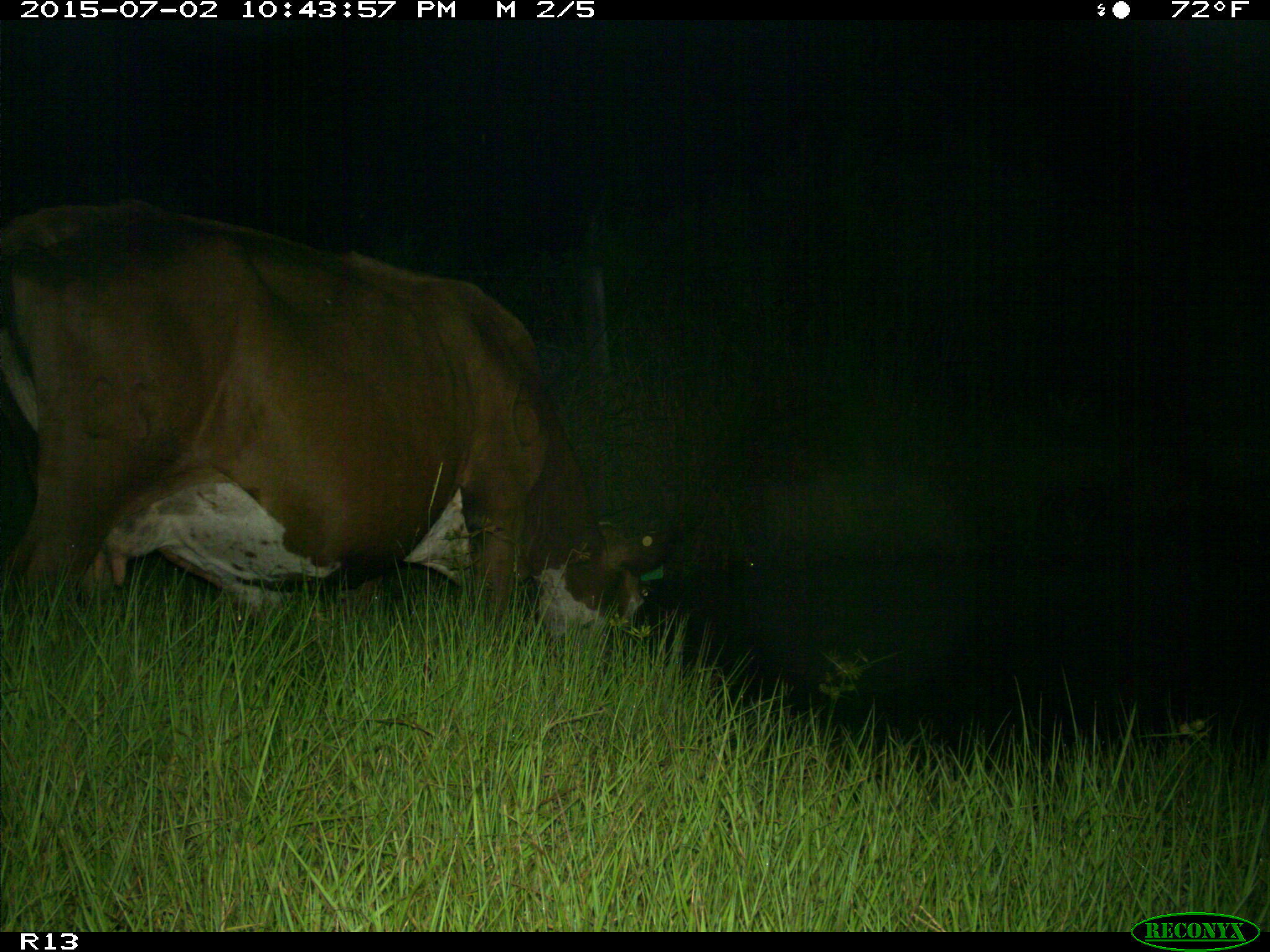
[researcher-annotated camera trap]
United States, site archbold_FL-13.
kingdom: Animalia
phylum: Chordata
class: Mammalia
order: Artiodactyla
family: Bovidae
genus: Bos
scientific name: Bos taurus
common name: domestic cow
Bos taurus (domestic cow).